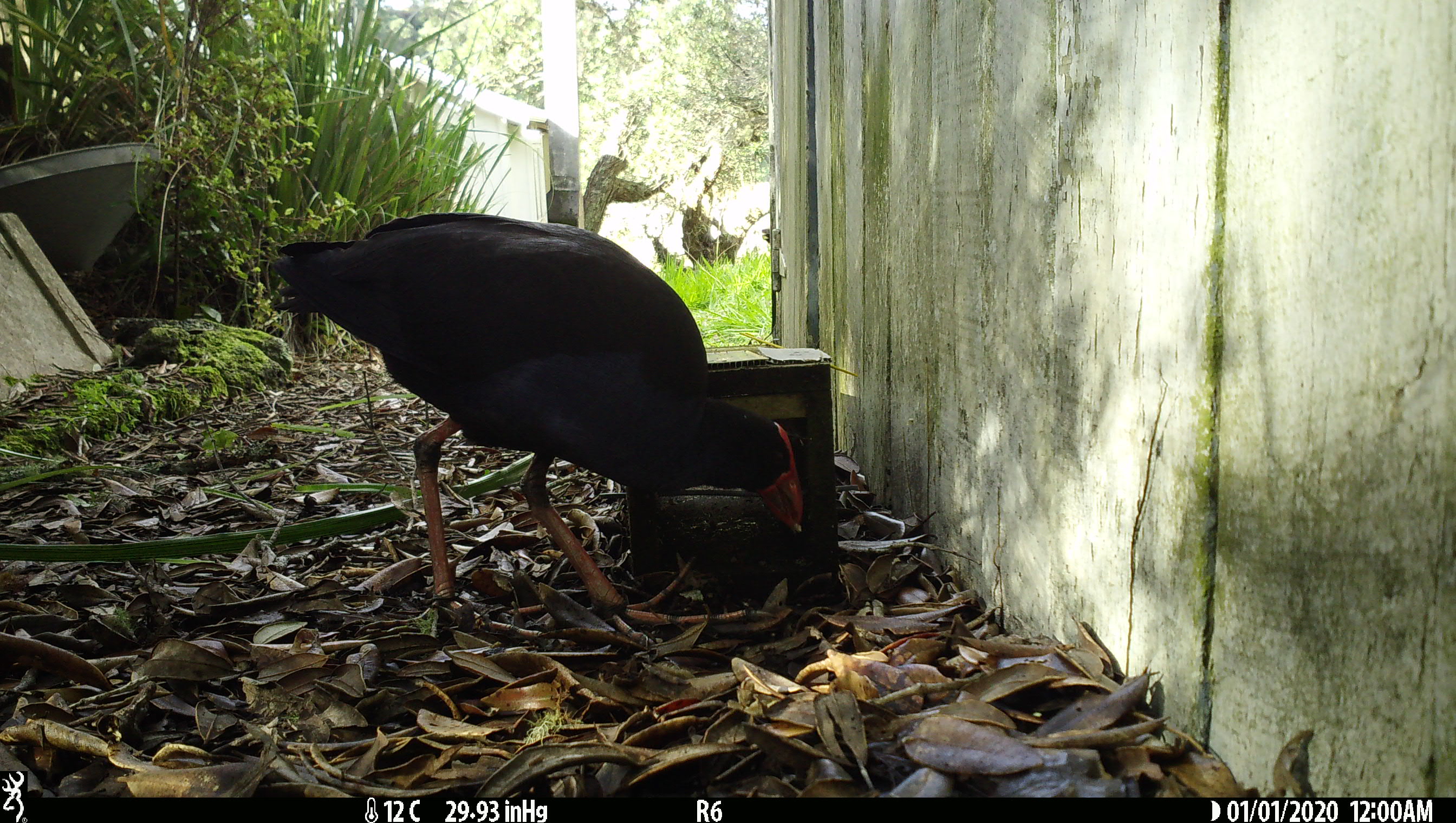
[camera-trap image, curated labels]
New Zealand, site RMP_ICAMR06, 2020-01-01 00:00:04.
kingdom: Animalia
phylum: Chordata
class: Aves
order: Gruiformes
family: Rallidae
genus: Porphyrio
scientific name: Porphyrio melanotus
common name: australasian swamphen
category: pukeko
Pukeko (australasian swamphen) (Porphyrio melanotus).